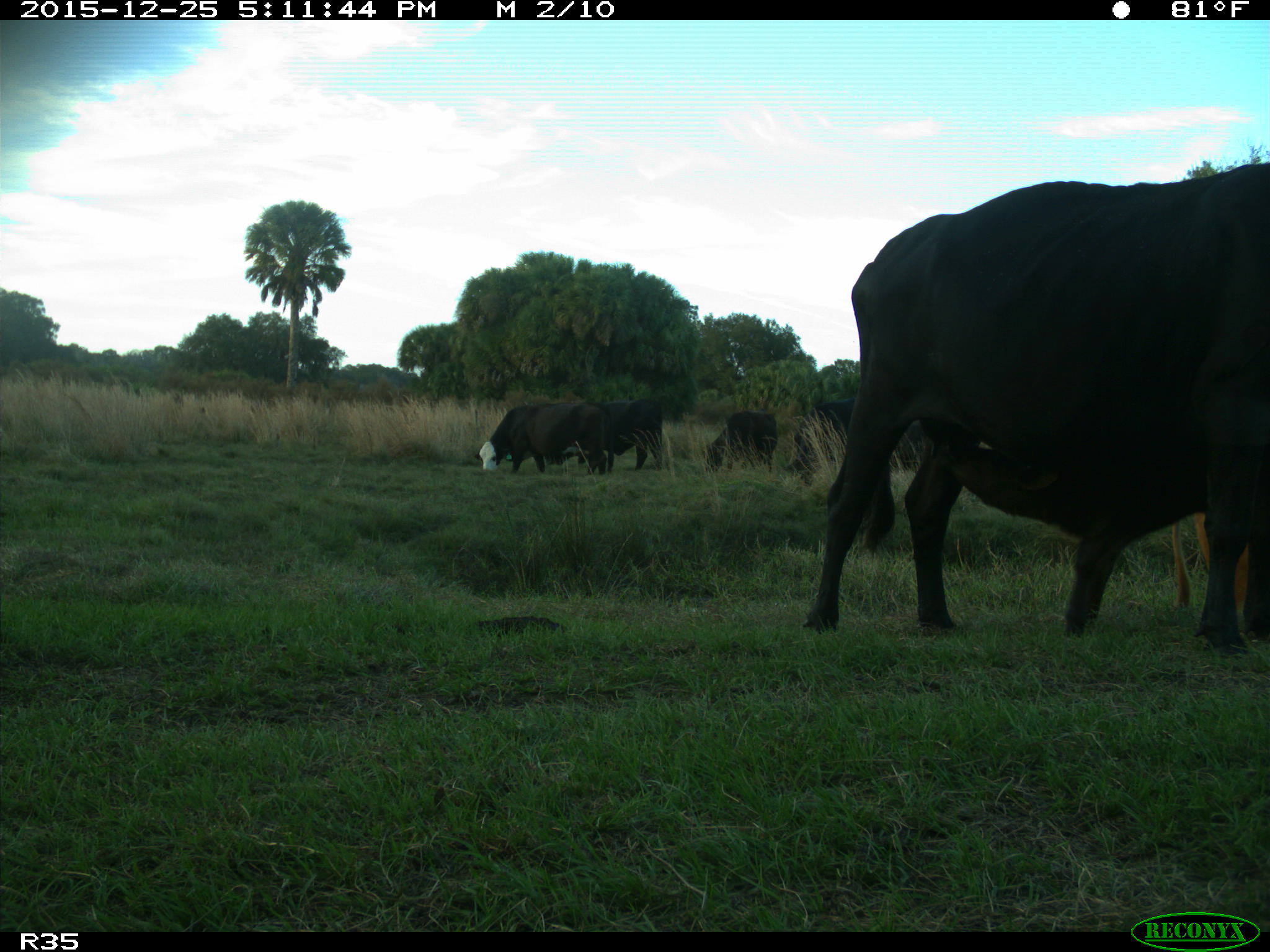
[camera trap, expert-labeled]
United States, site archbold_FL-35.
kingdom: Animalia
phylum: Chordata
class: Mammalia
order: Artiodactyla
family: Bovidae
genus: Bos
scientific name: Bos taurus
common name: domestic cow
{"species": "Bos taurus (domestic cow)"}